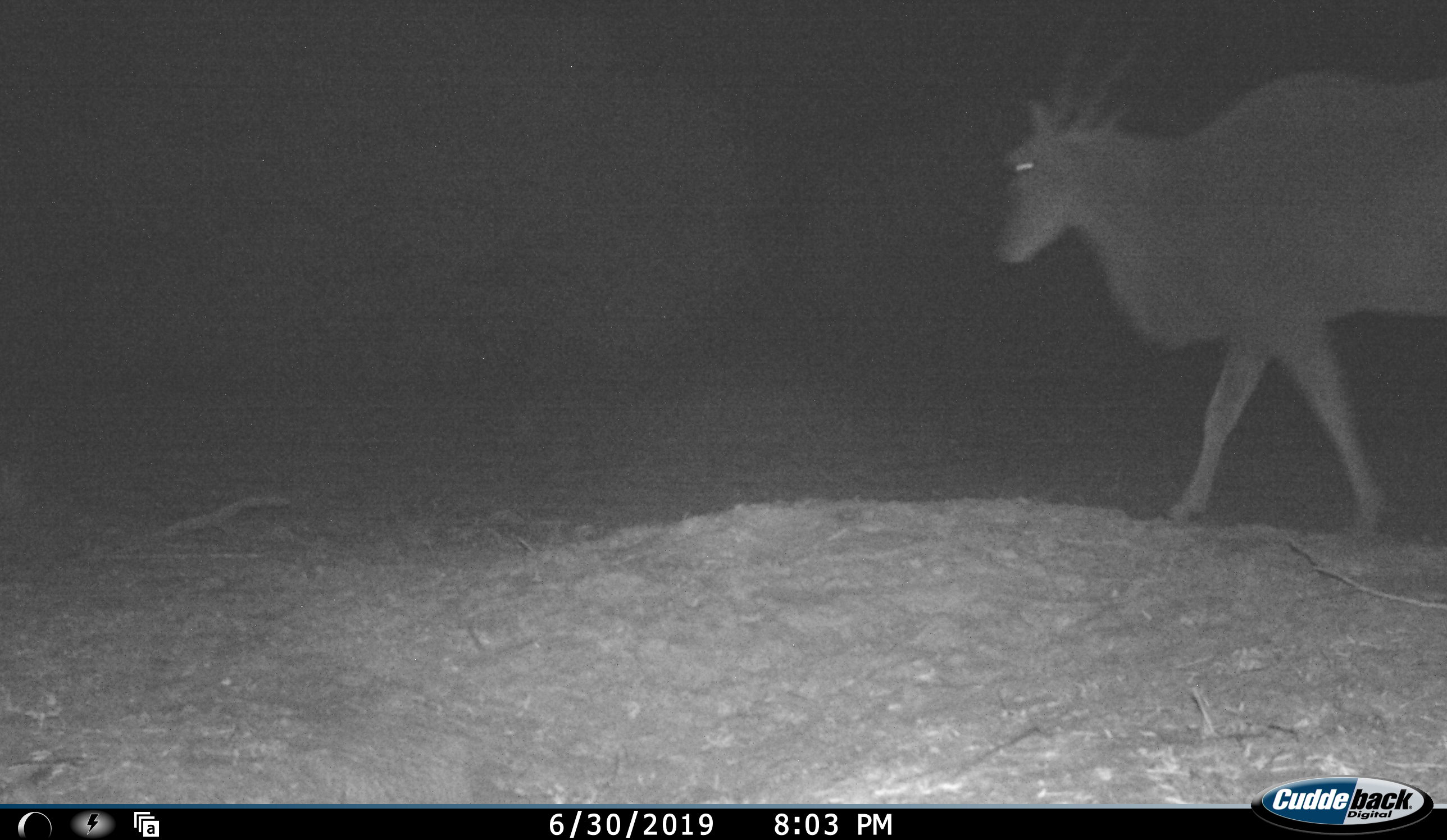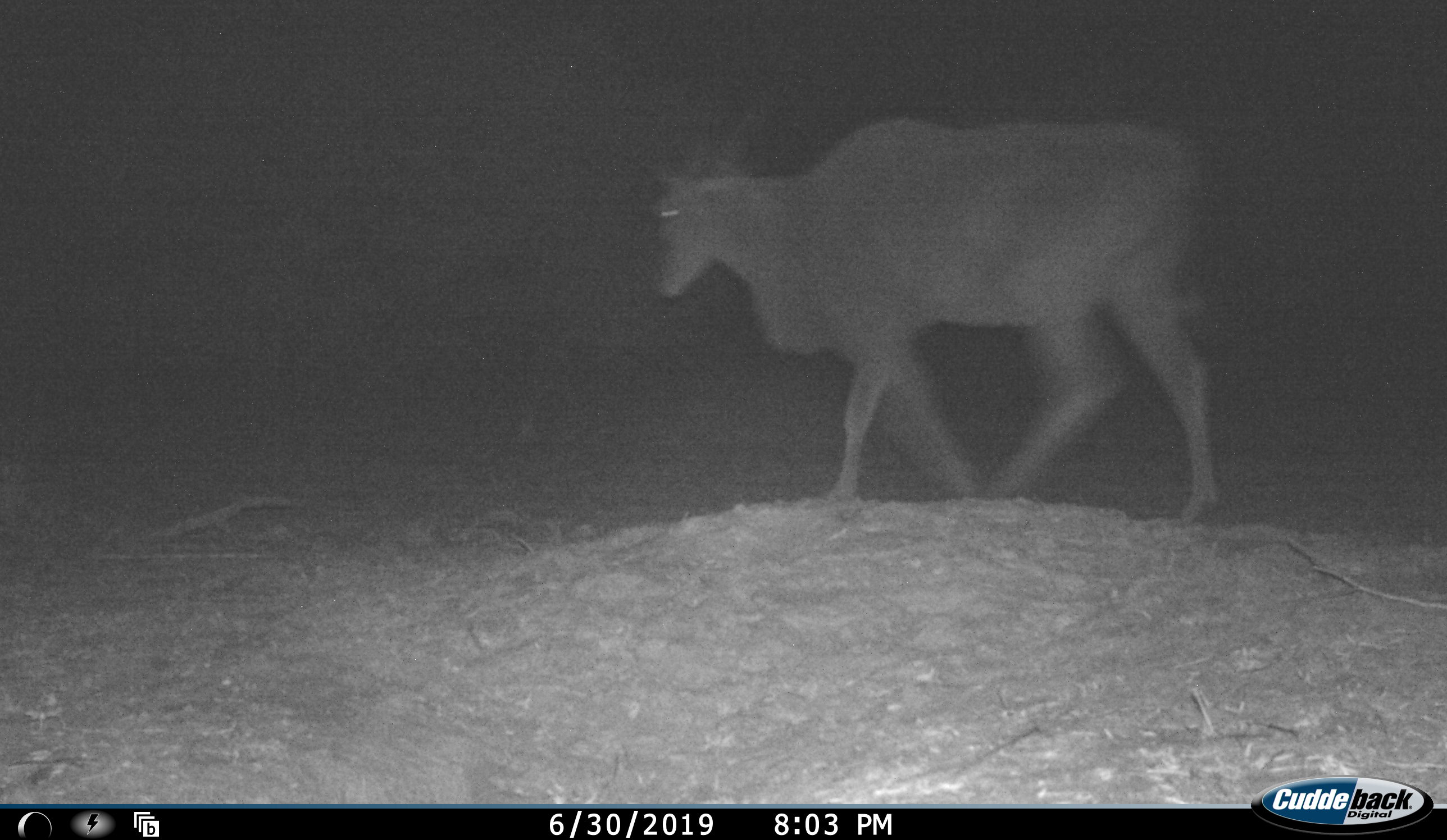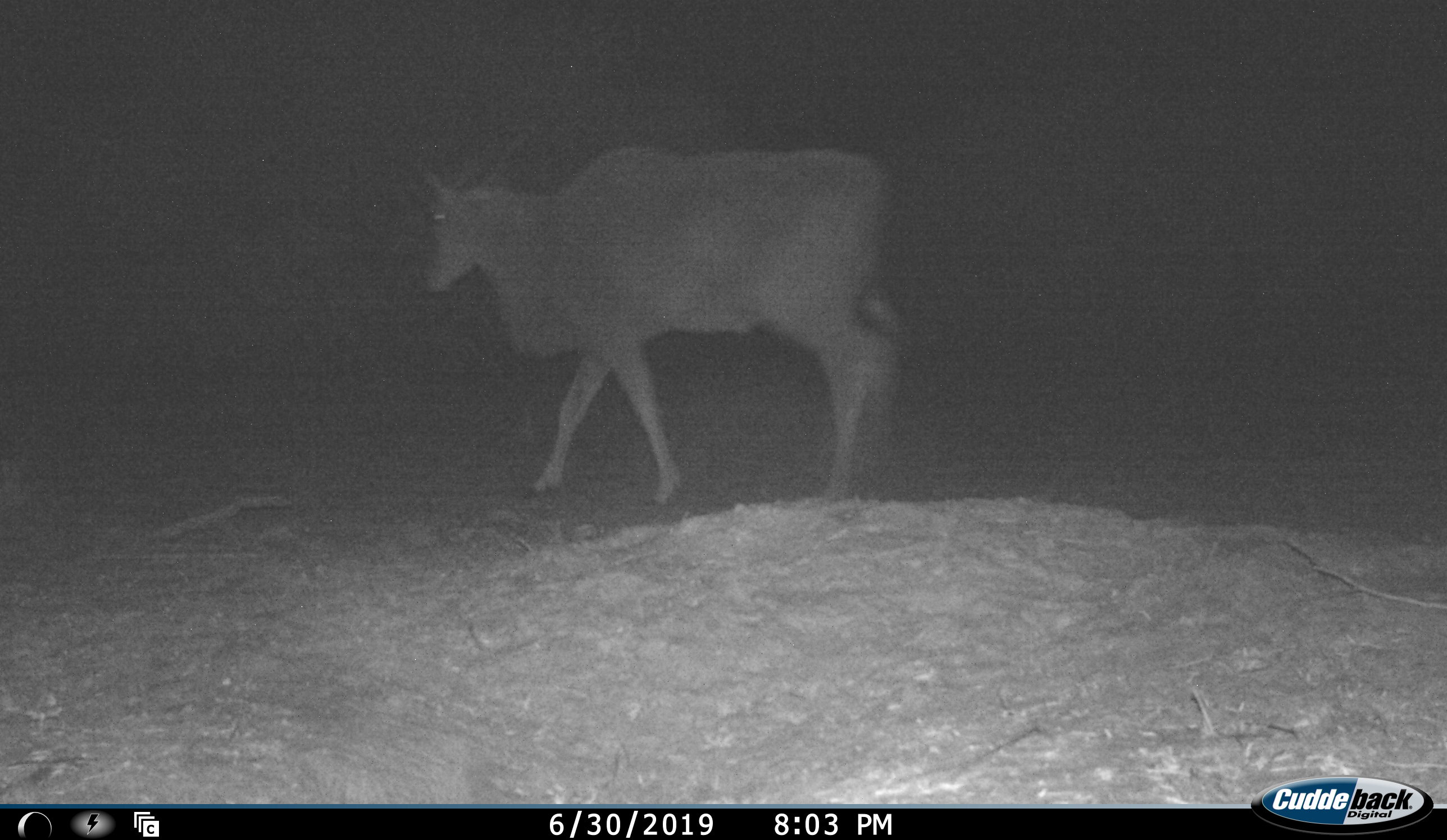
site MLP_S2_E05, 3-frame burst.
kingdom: Animalia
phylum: Chordata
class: Mammalia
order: Artiodactyla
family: Bovidae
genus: Tragelaphus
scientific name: Tragelaphus oryx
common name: eland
Eland (Tragelaphus oryx), count 1. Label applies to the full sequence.